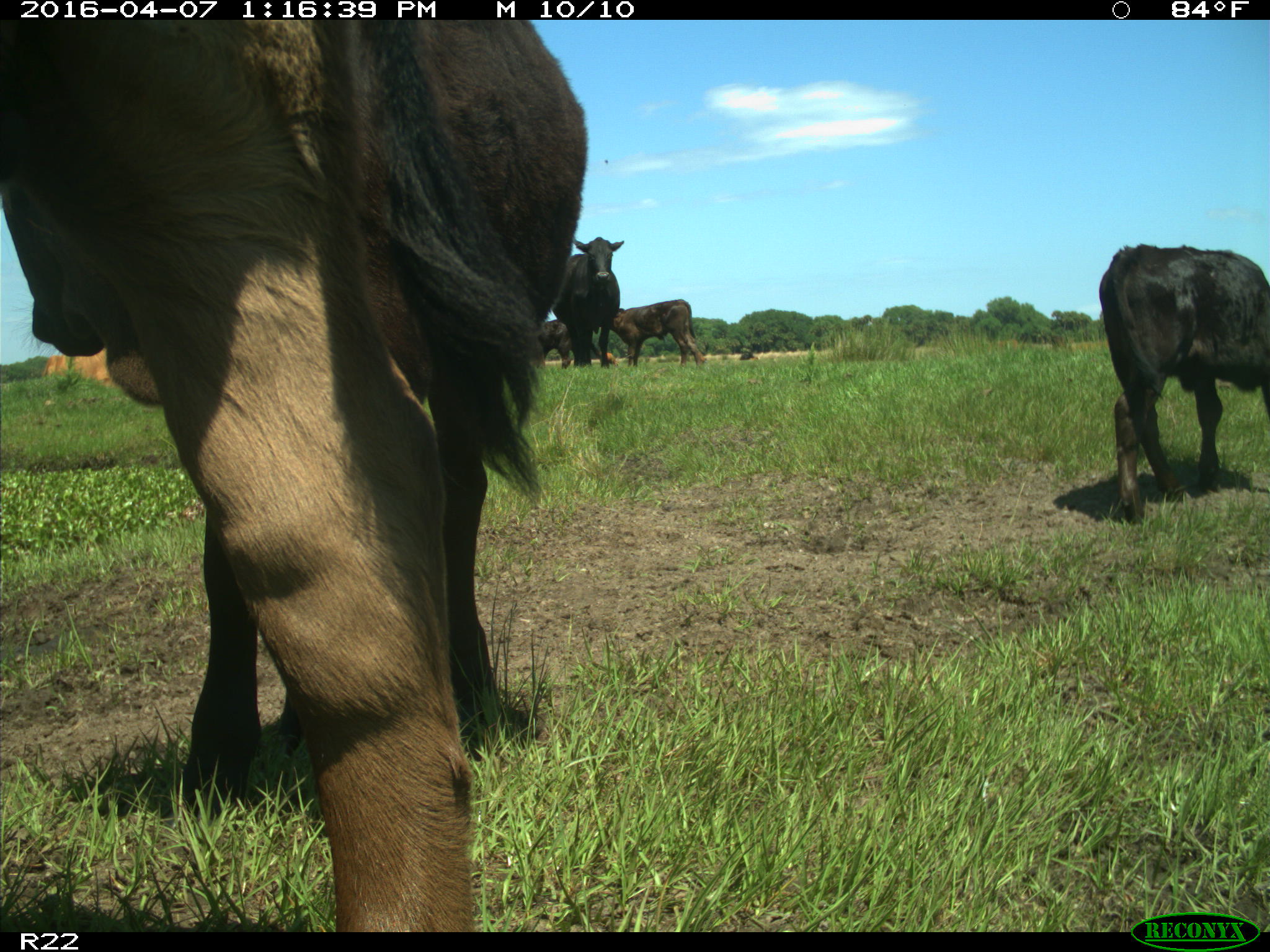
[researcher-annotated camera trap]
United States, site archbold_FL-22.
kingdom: Animalia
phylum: Chordata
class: Mammalia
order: Artiodactyla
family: Bovidae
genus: Bos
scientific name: Bos taurus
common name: domestic cow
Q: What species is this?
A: Bos taurus (domestic cow).